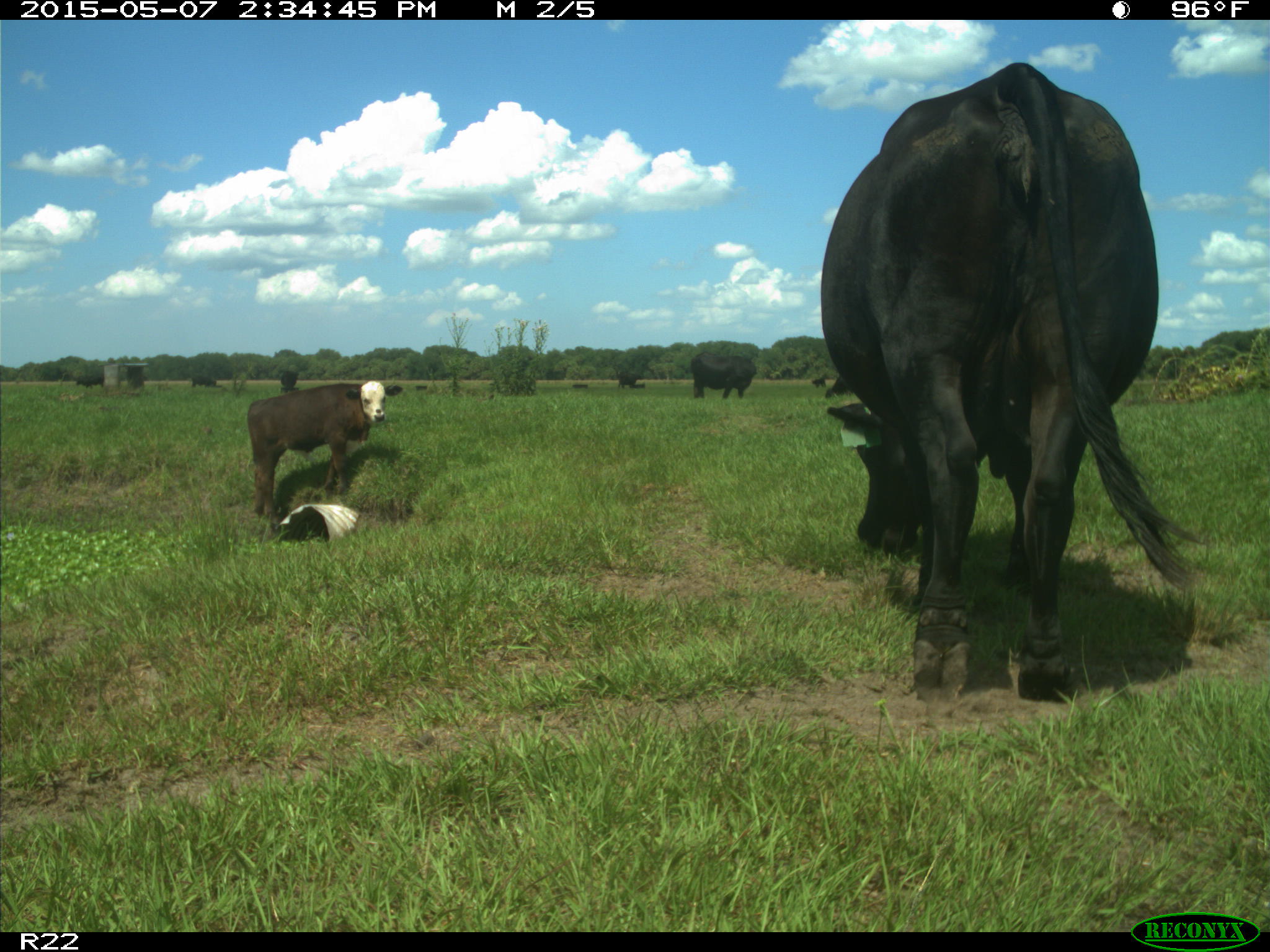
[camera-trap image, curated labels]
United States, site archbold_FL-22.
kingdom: Animalia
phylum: Chordata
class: Mammalia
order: Artiodactyla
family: Bovidae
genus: Bos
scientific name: Bos taurus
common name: domestic cow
Bos taurus (domestic cow).